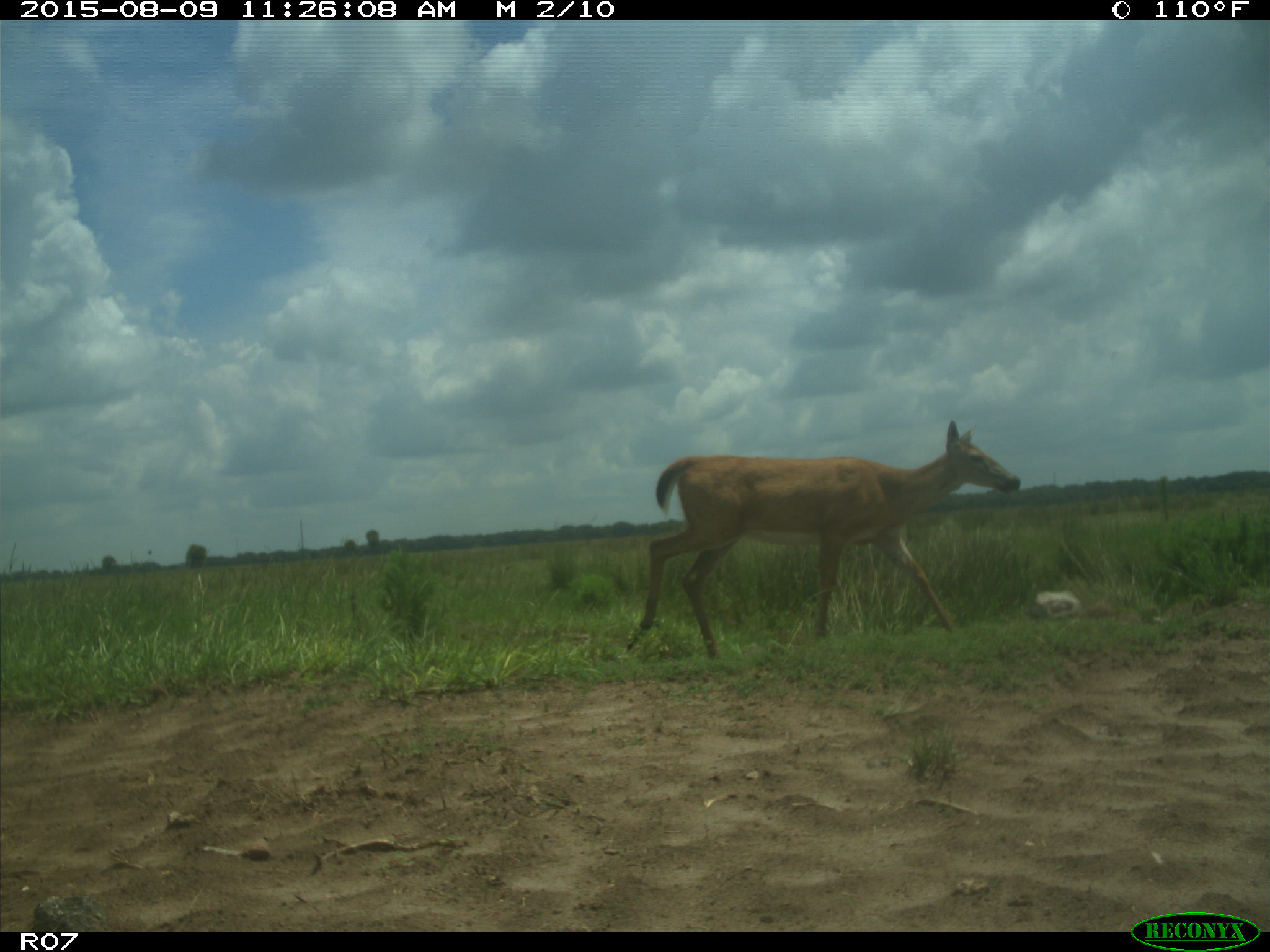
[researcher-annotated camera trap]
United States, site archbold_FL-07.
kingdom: Animalia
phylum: Chordata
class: Mammalia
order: Artiodactyla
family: Cervidae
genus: Odocoileus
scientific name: Odocoileus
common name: deer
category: unidentified deer